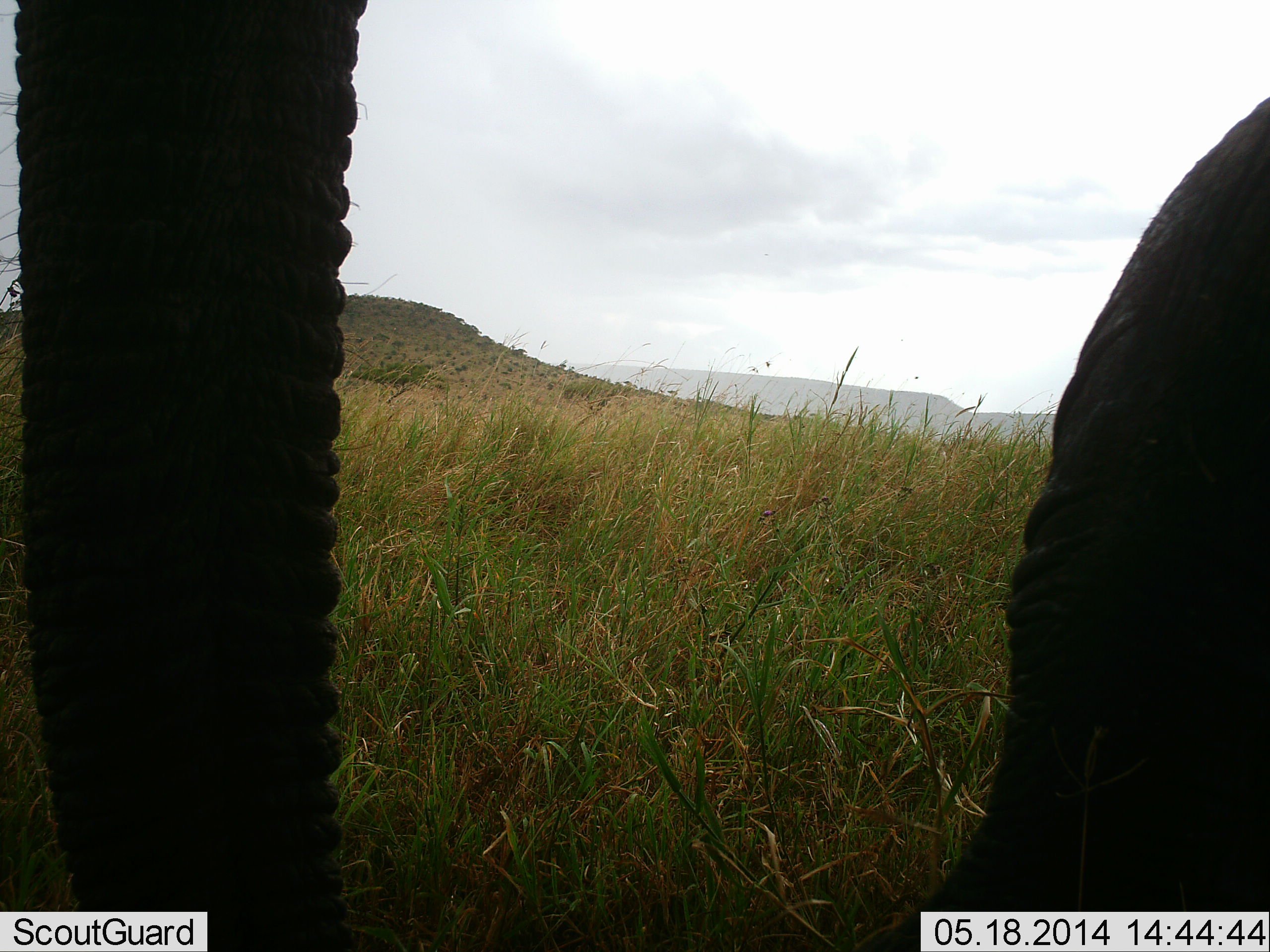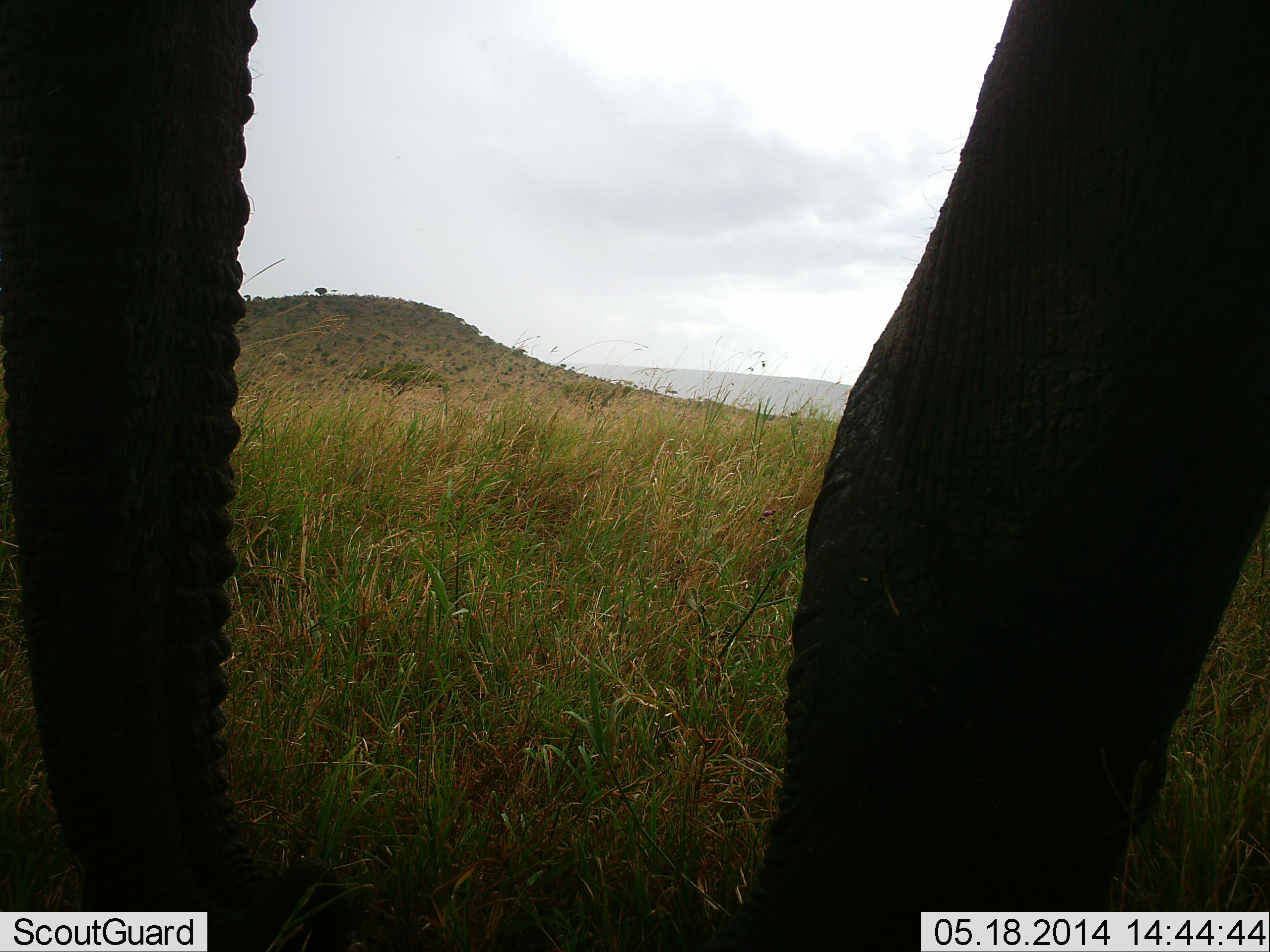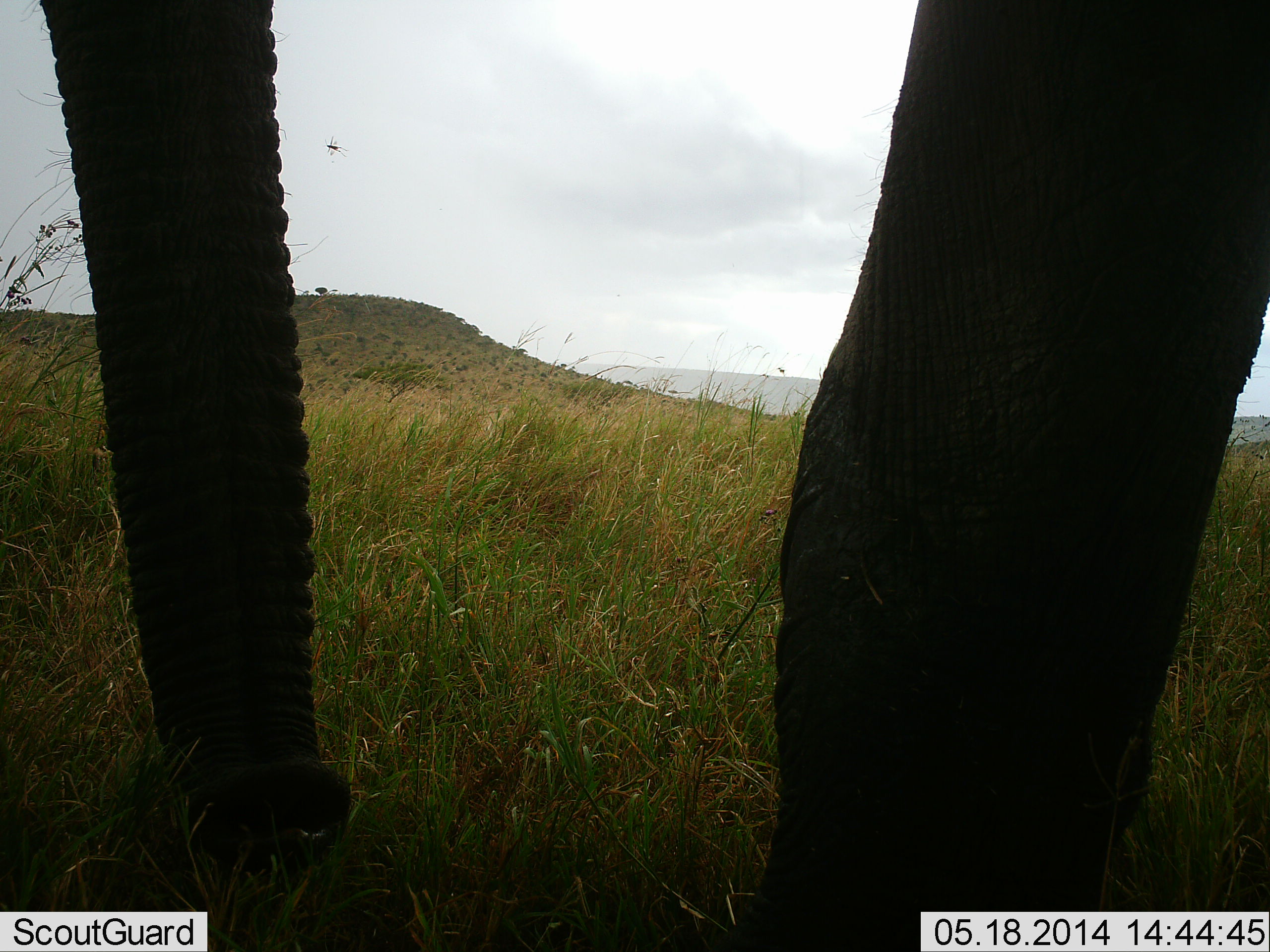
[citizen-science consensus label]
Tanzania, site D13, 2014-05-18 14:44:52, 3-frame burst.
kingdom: Animalia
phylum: Chordata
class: Mammalia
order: Proboscidea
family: Elephantidae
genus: Loxodonta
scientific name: Loxodonta africana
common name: african bush elephant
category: elephant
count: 1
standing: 64%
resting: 0%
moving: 36%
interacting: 0%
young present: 0%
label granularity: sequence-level